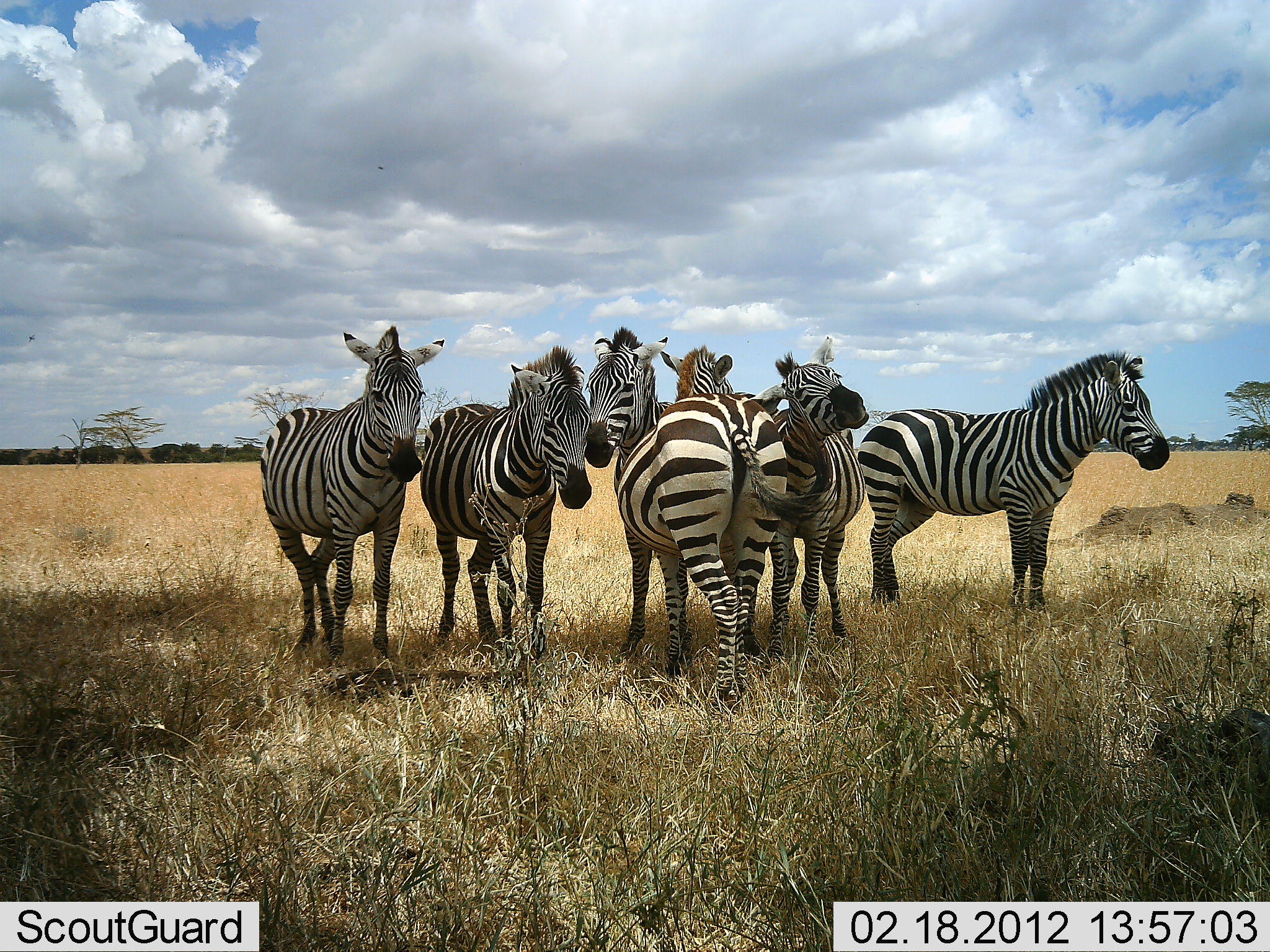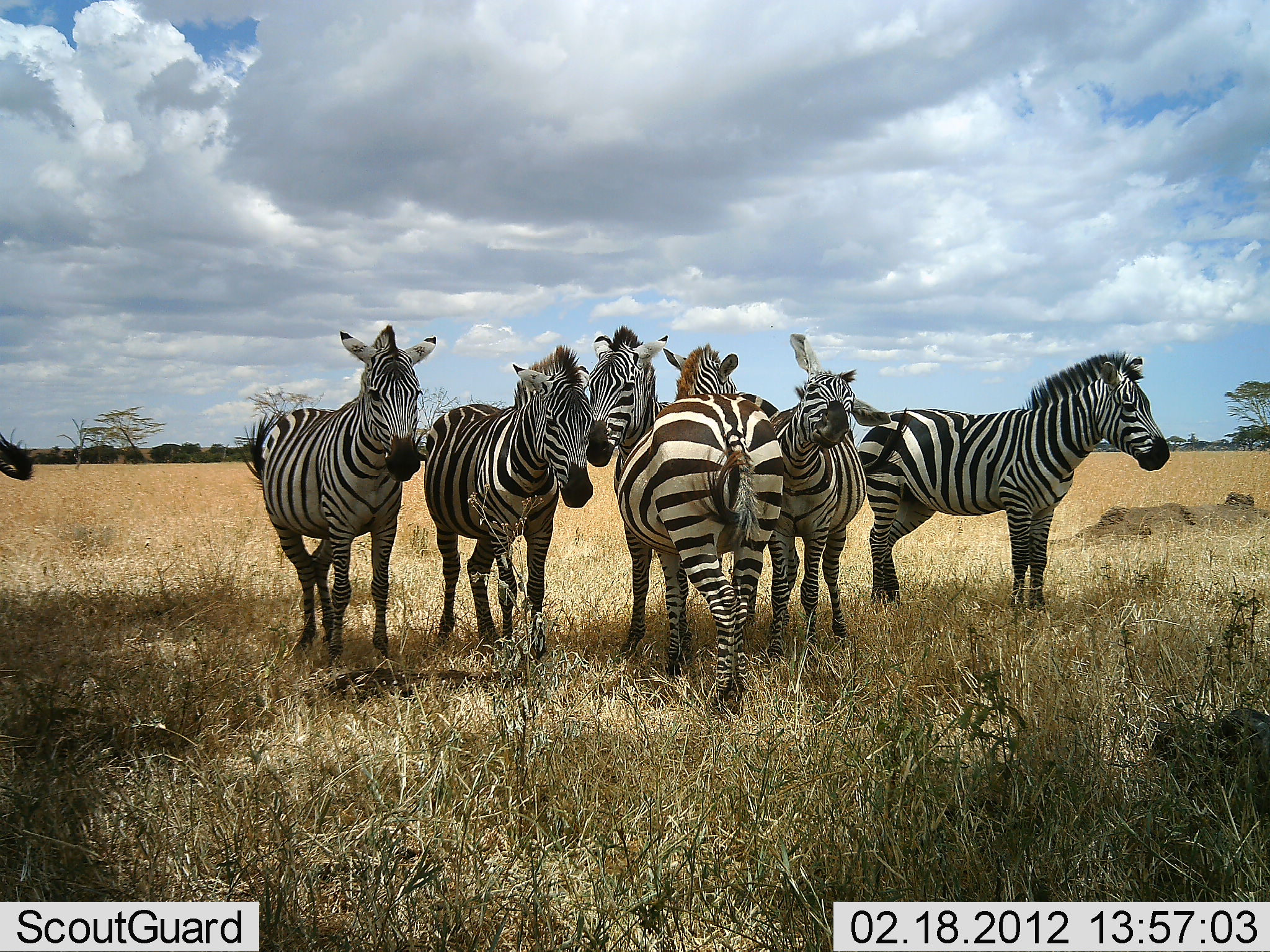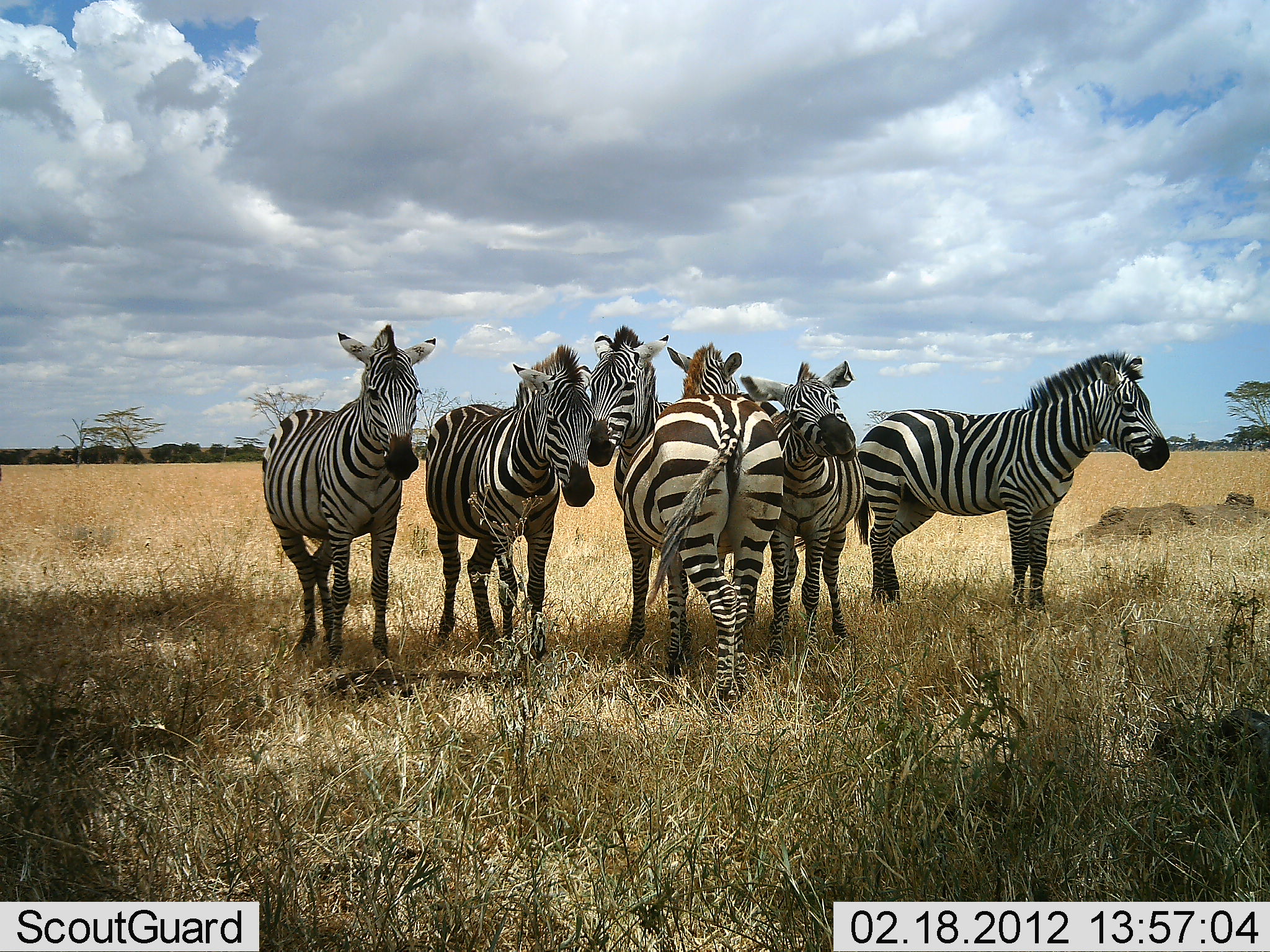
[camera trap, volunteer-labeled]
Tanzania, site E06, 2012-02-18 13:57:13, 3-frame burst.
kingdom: Animalia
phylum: Chordata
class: Mammalia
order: Perissodactyla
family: Equidae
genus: Equus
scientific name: Equus quagga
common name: plains zebra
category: zebra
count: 6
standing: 94%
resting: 3%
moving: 10%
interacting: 35%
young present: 0%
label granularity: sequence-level